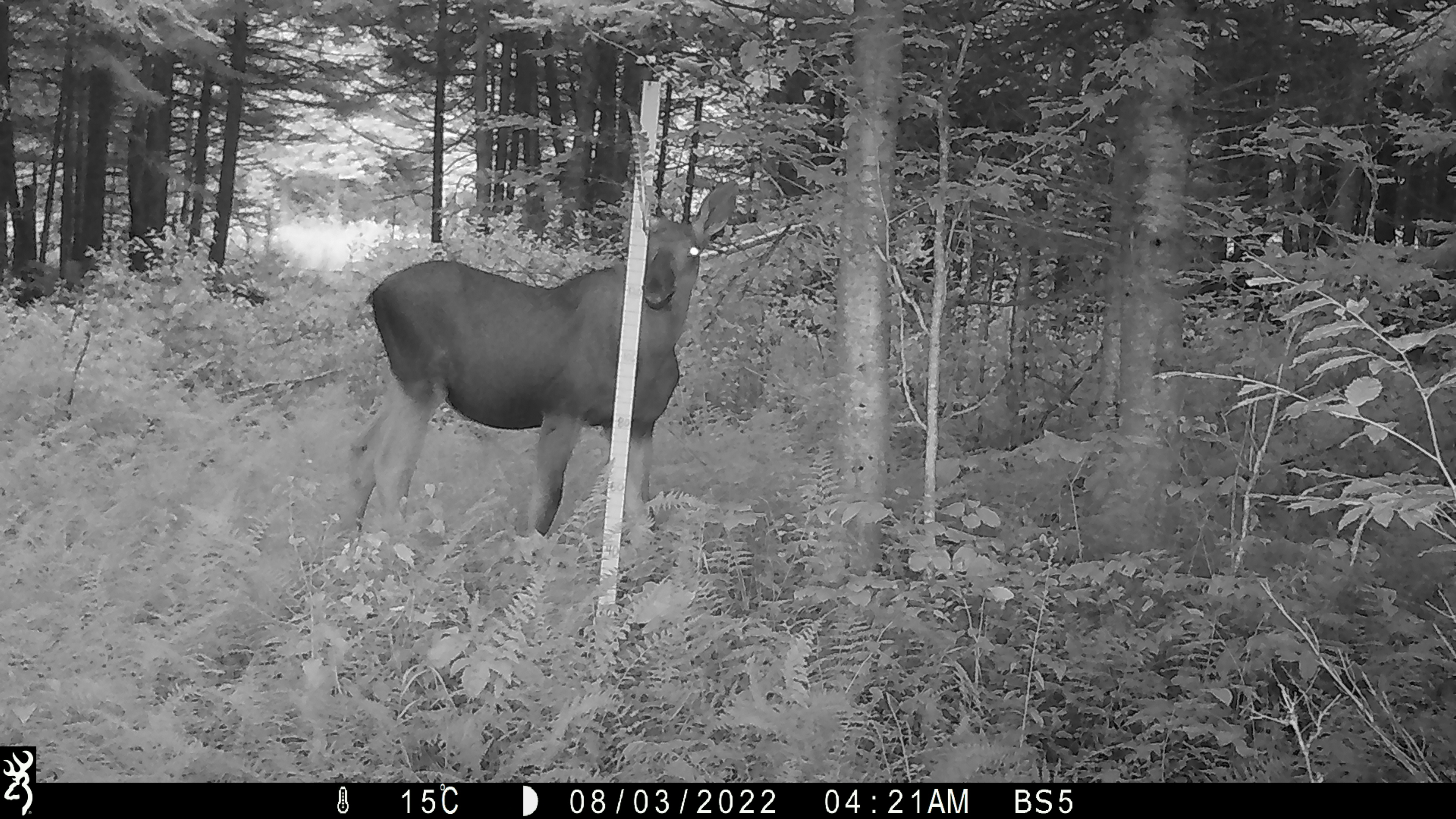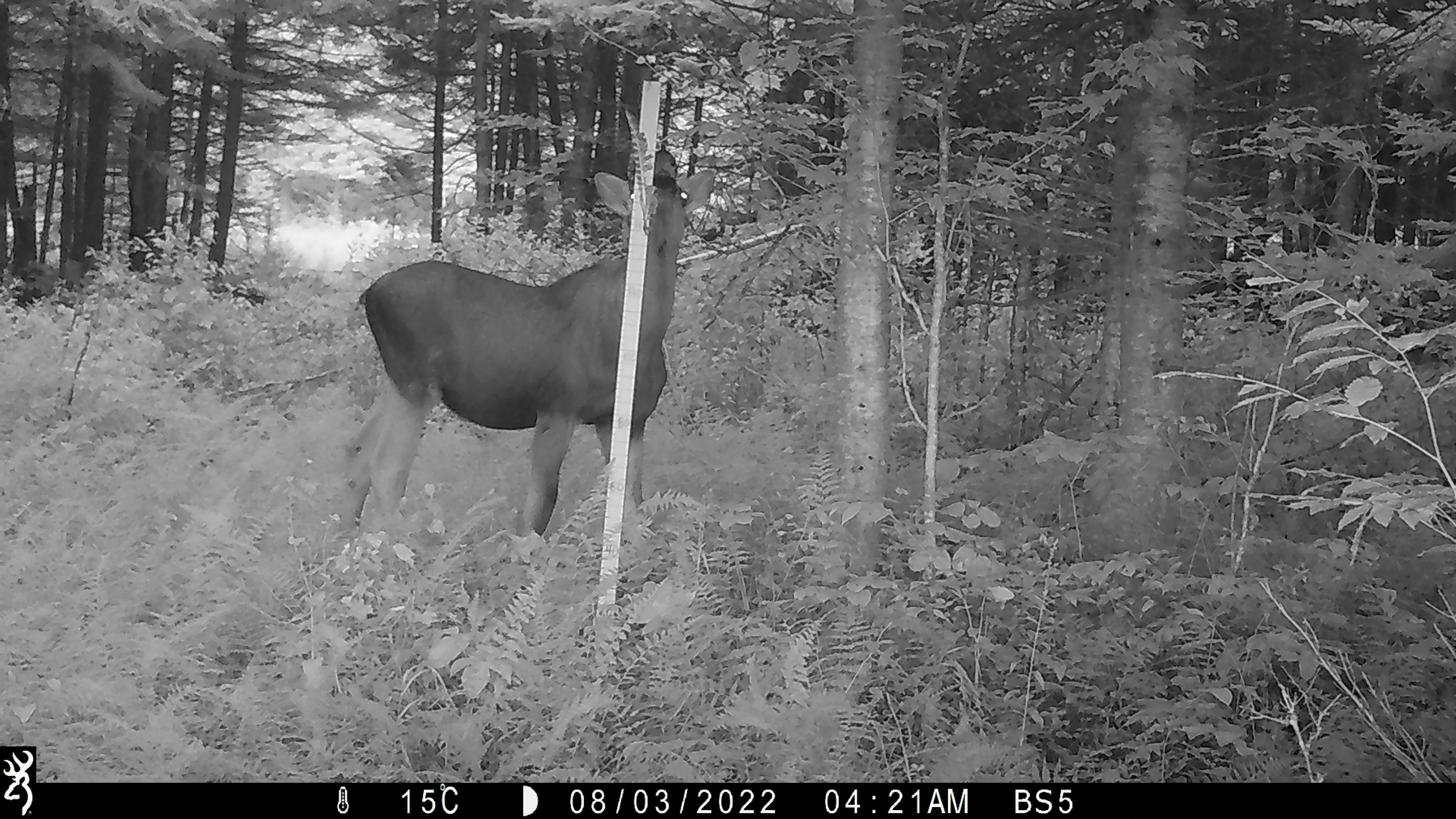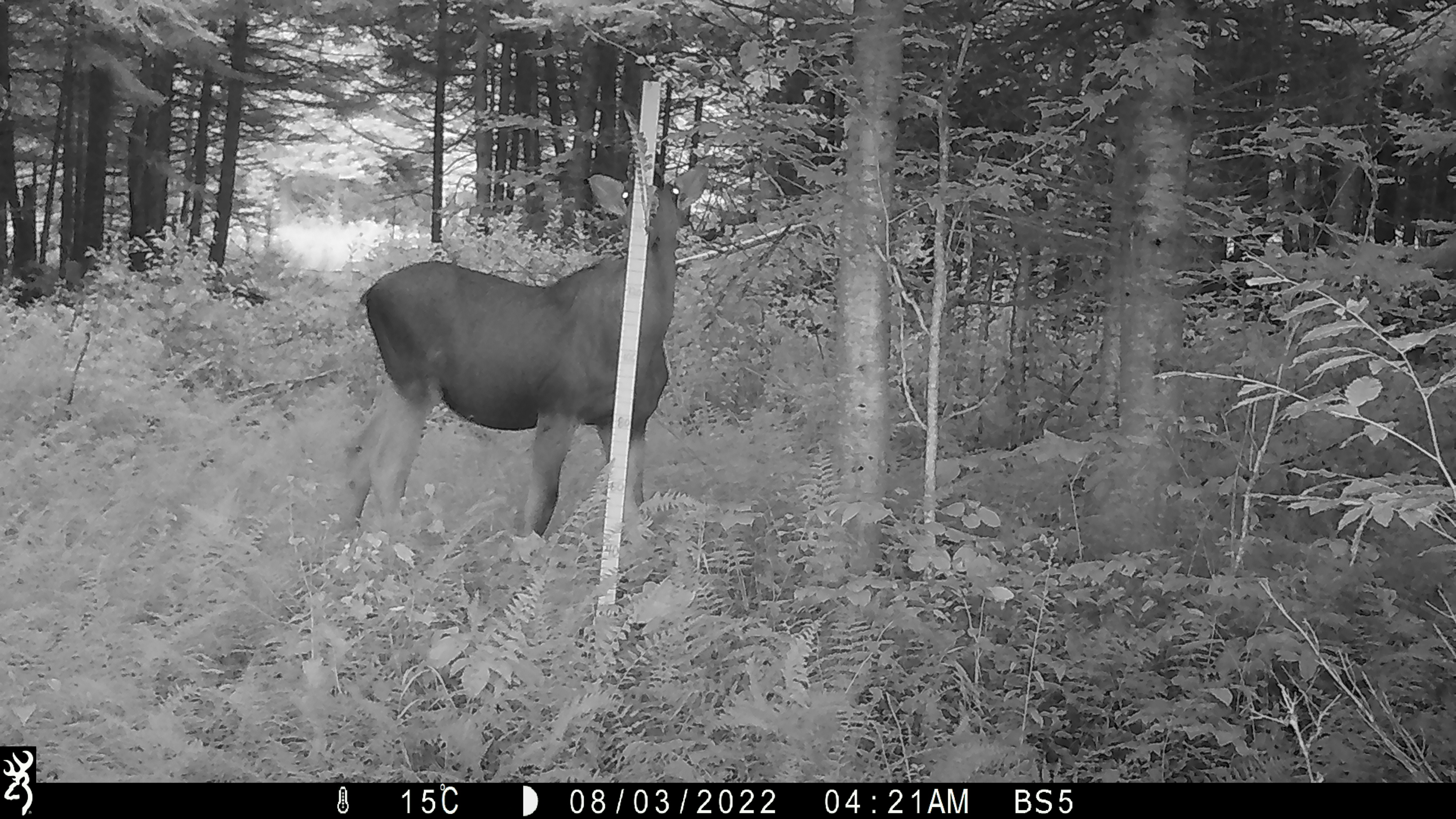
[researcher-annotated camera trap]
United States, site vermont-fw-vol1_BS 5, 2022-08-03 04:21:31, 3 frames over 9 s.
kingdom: Animalia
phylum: Chordata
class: Mammalia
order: Artiodactyla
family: Cervidae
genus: Alces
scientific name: Alces alces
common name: moose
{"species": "moose (Alces alces)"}